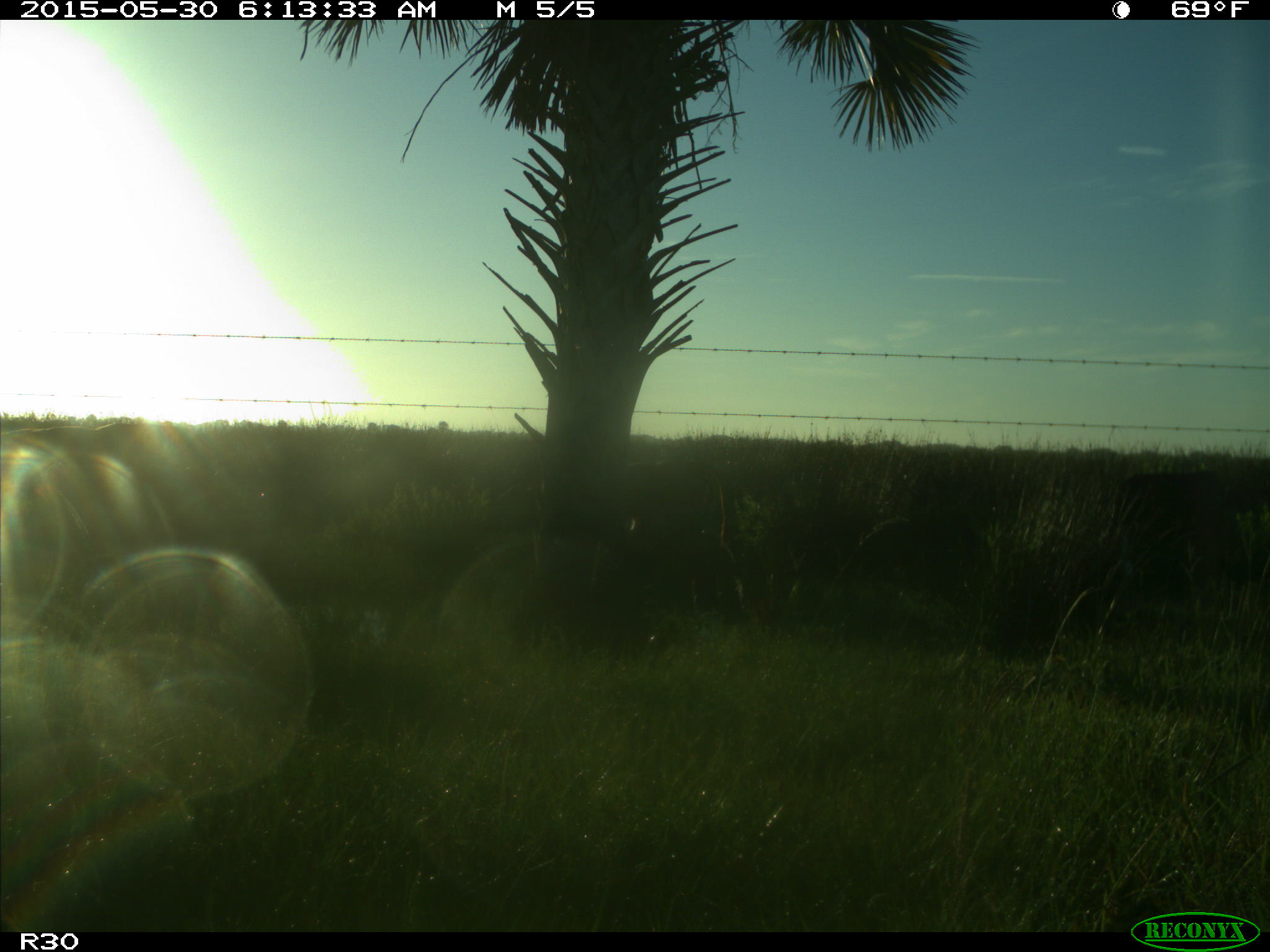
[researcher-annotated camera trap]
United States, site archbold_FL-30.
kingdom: Animalia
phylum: Chordata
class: Mammalia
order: Artiodactyla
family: Bovidae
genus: Bos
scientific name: Bos taurus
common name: domestic cow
Bos taurus (domestic cow).